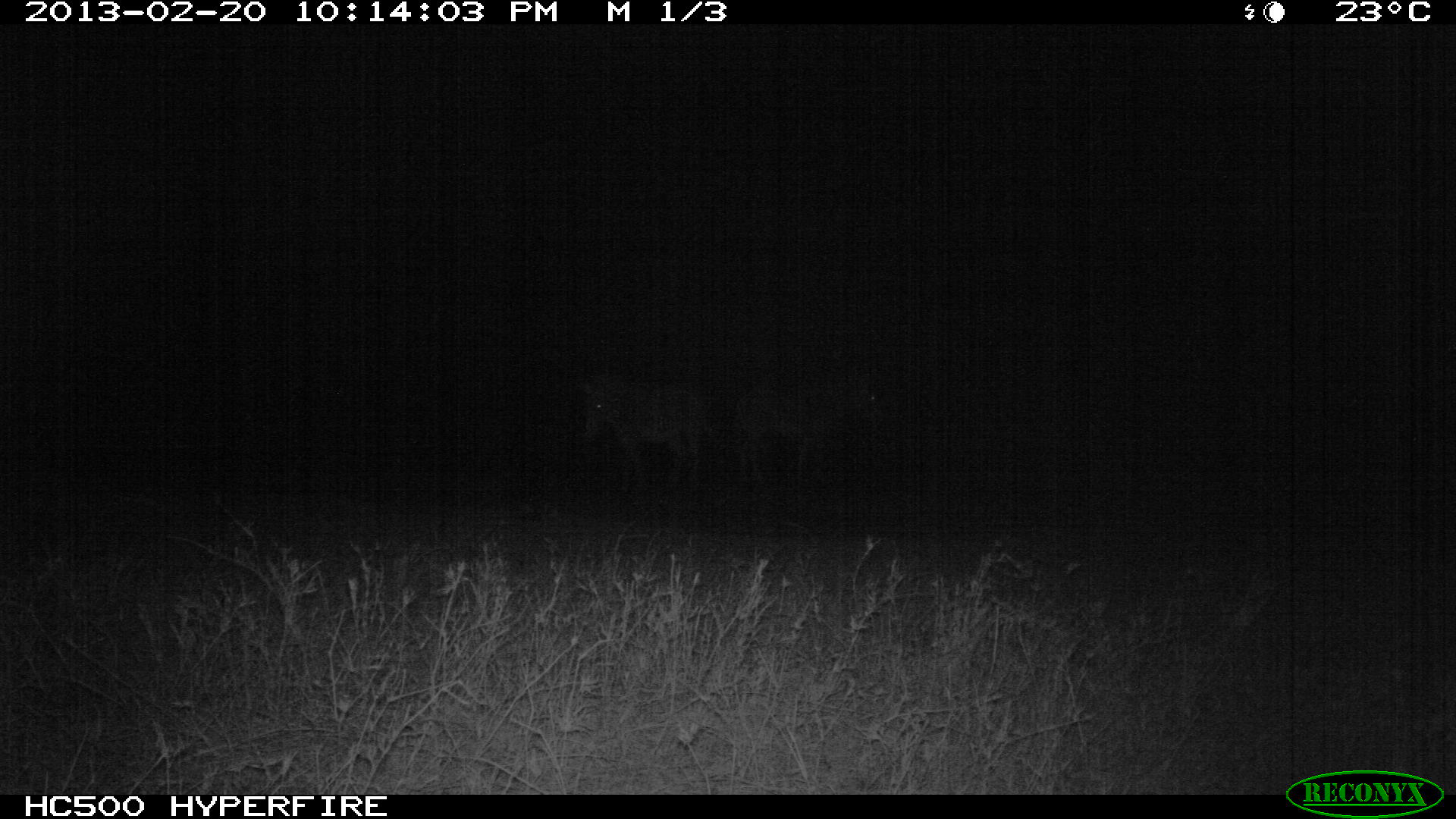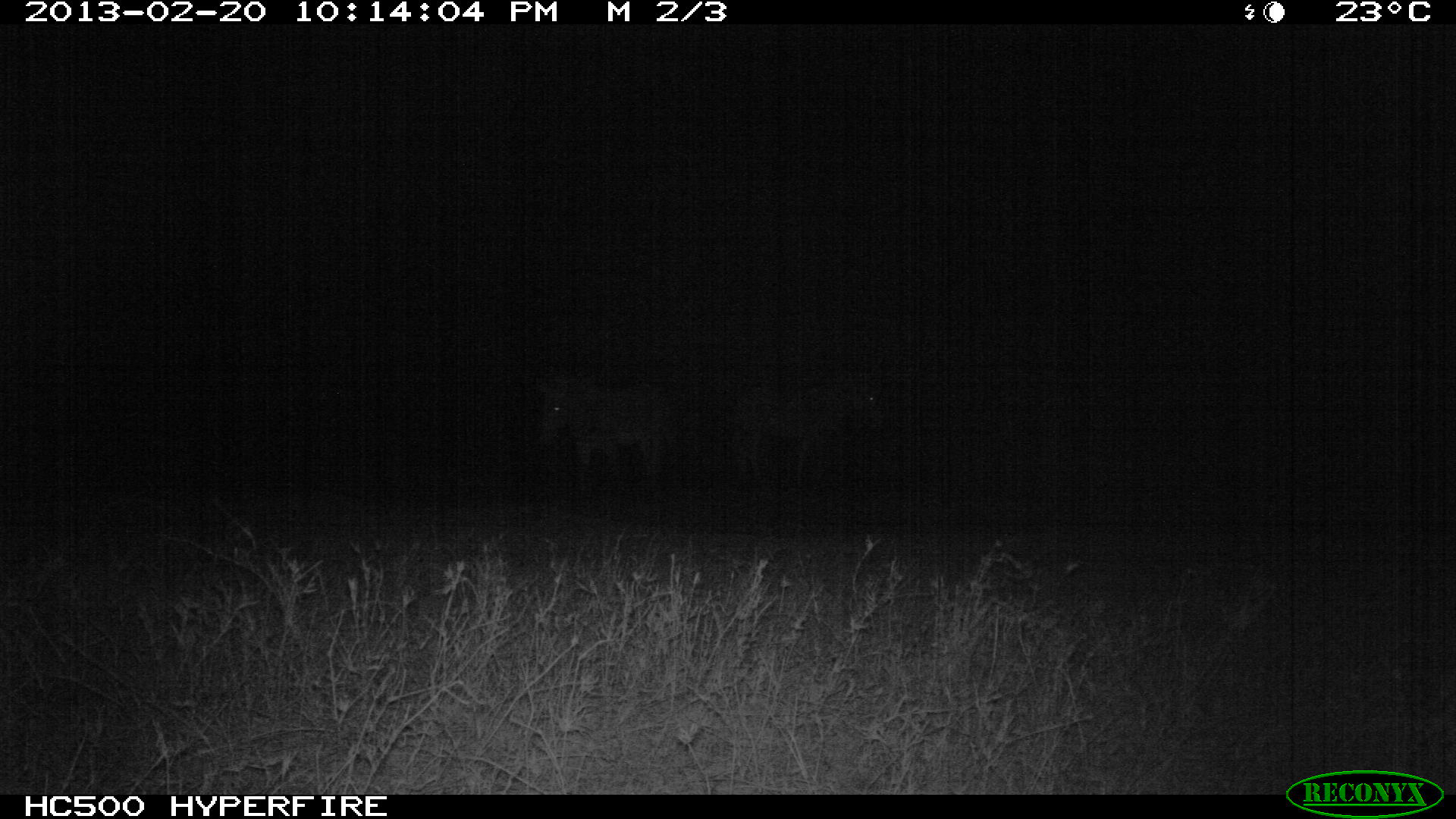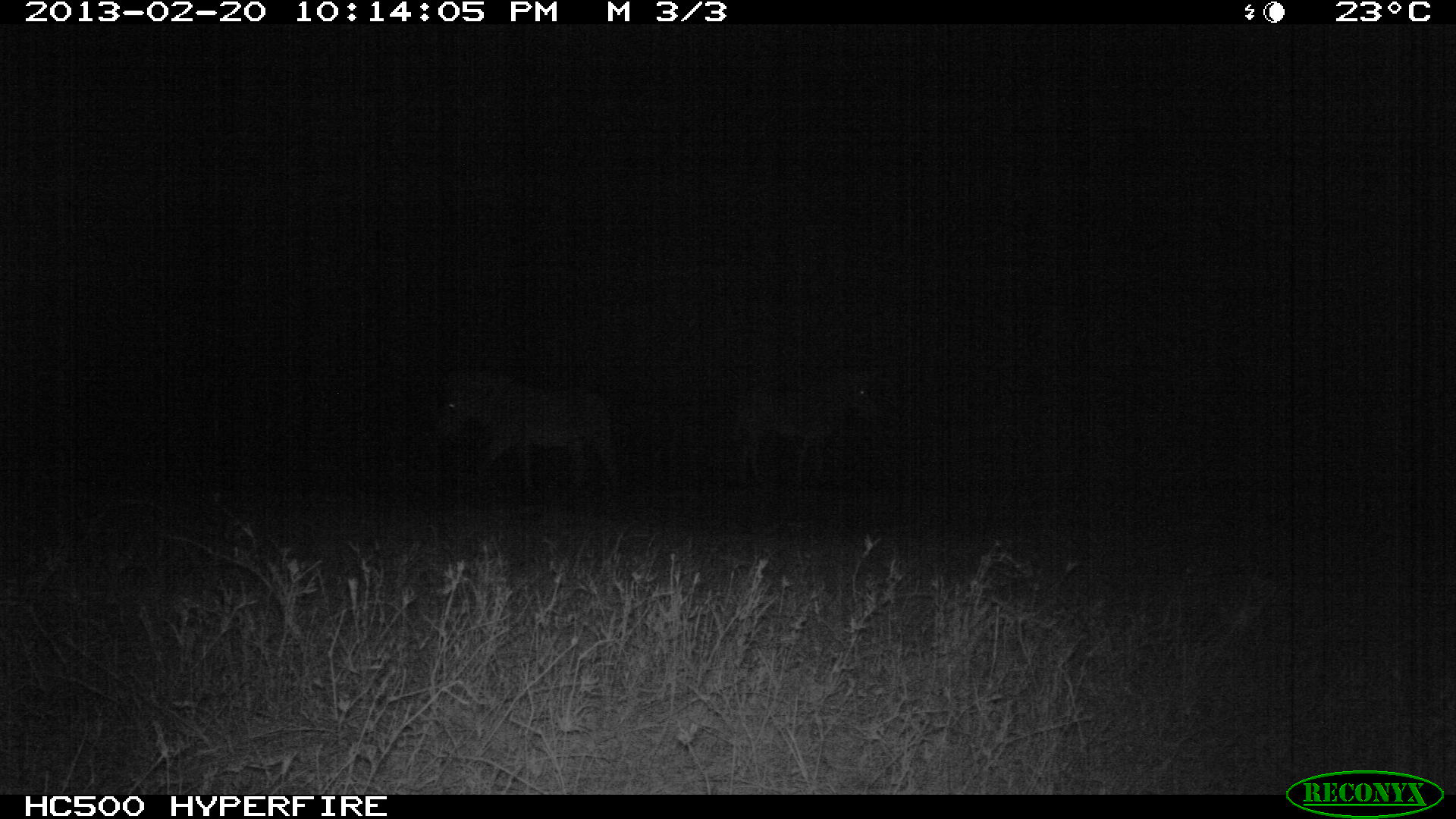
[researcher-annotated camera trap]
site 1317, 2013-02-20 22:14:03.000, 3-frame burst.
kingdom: Animalia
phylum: Chordata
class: Mammalia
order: Perissodactyla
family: Equidae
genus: Equus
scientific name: Equus quagga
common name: plains zebra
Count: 2.